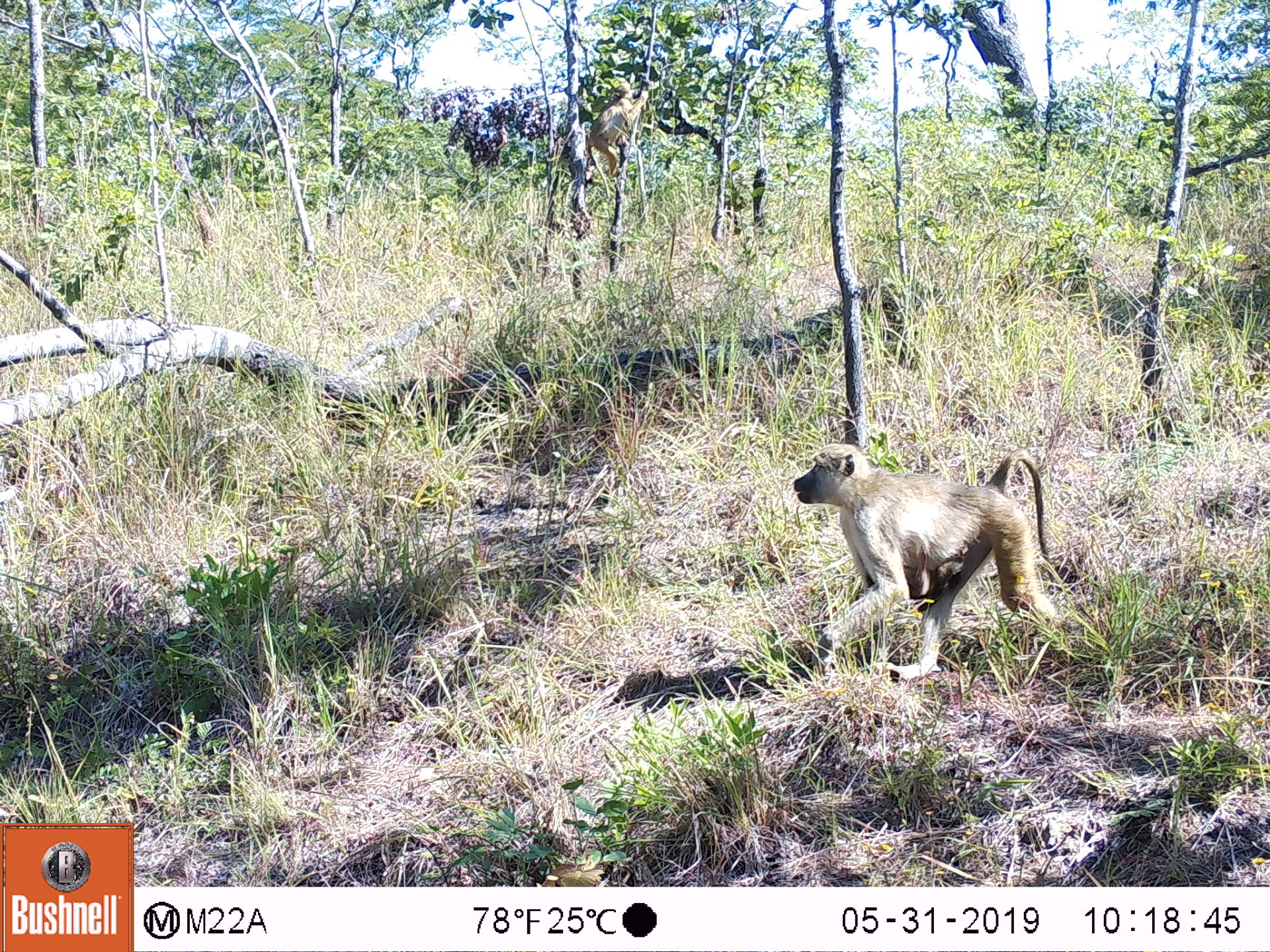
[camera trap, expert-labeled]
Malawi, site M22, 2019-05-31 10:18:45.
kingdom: Animalia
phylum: Chordata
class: Mammalia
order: Primates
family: Cercopithecidae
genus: Papio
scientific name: Papio cynocephalus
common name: yellow baboon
Yellow baboon (Papio cynocephalus), count 2.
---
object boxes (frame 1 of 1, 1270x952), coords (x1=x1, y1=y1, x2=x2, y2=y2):
yellow baboon: (x1=773, y1=436, x2=1085, y2=688); (x1=583, y1=72, x2=658, y2=180)